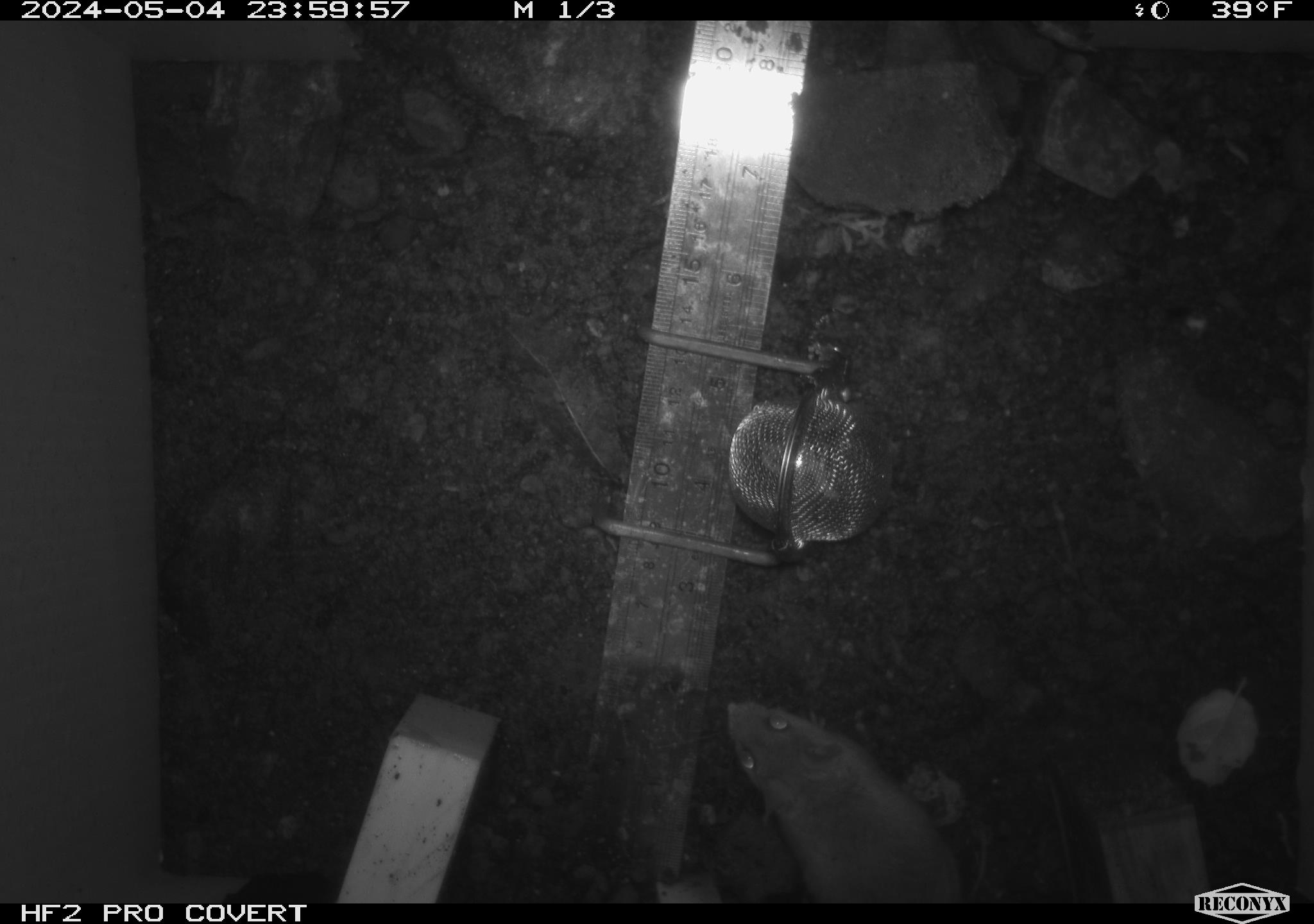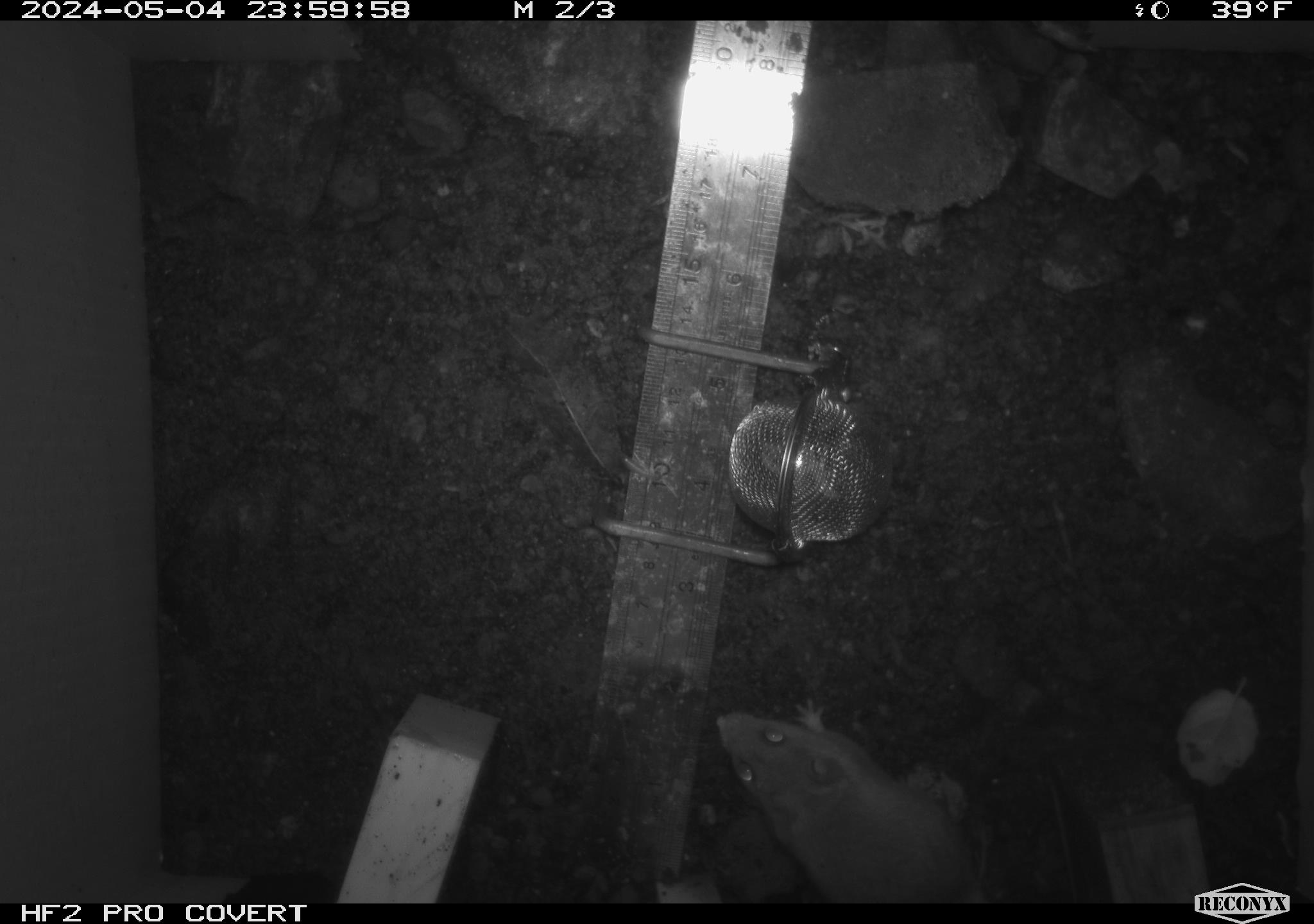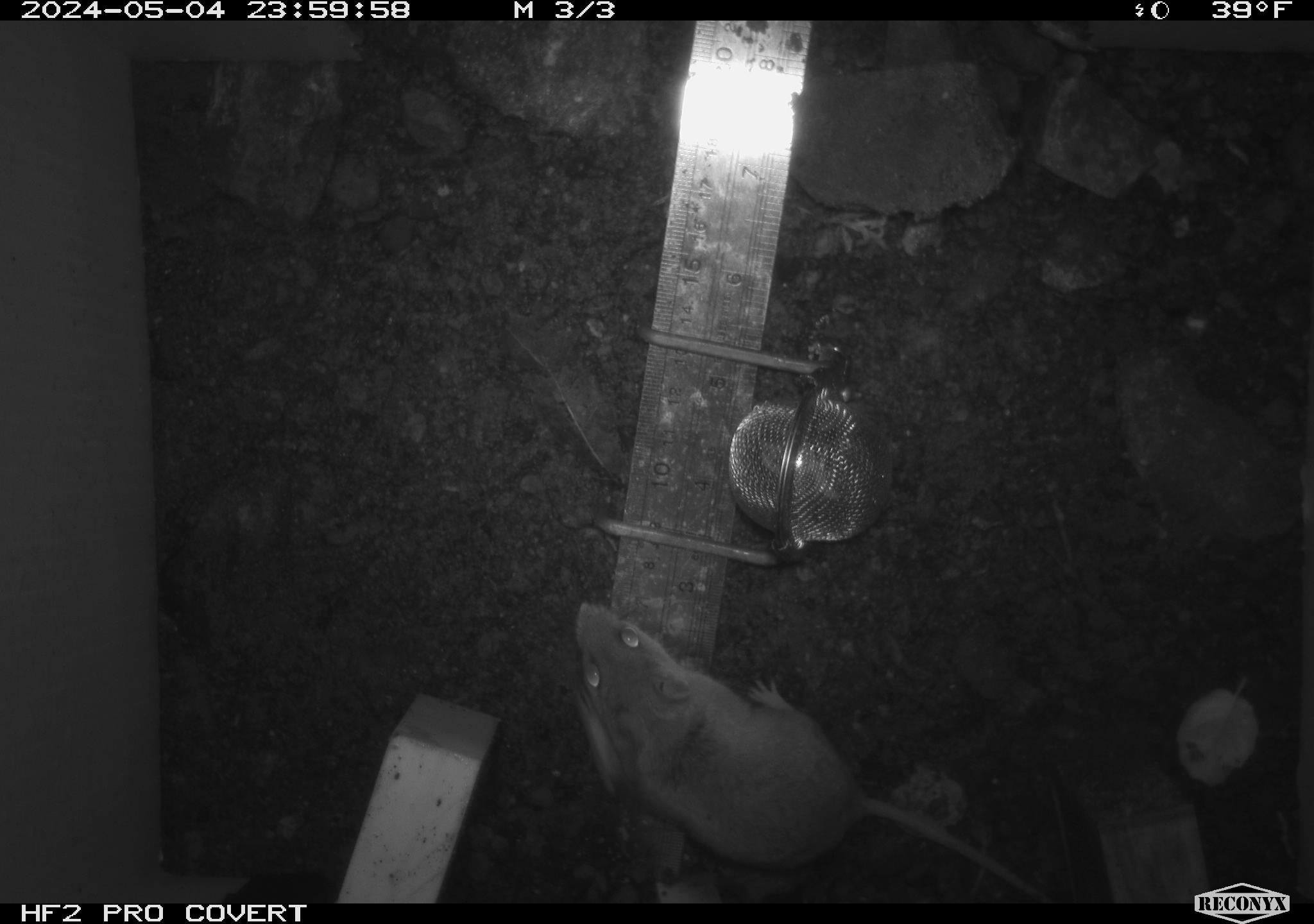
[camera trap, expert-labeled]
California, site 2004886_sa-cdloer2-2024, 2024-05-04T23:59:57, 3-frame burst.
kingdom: Animalia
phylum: Chordata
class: Mammalia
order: Rodentia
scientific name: Rodentia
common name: mouse species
Mouse species (Rodentia).